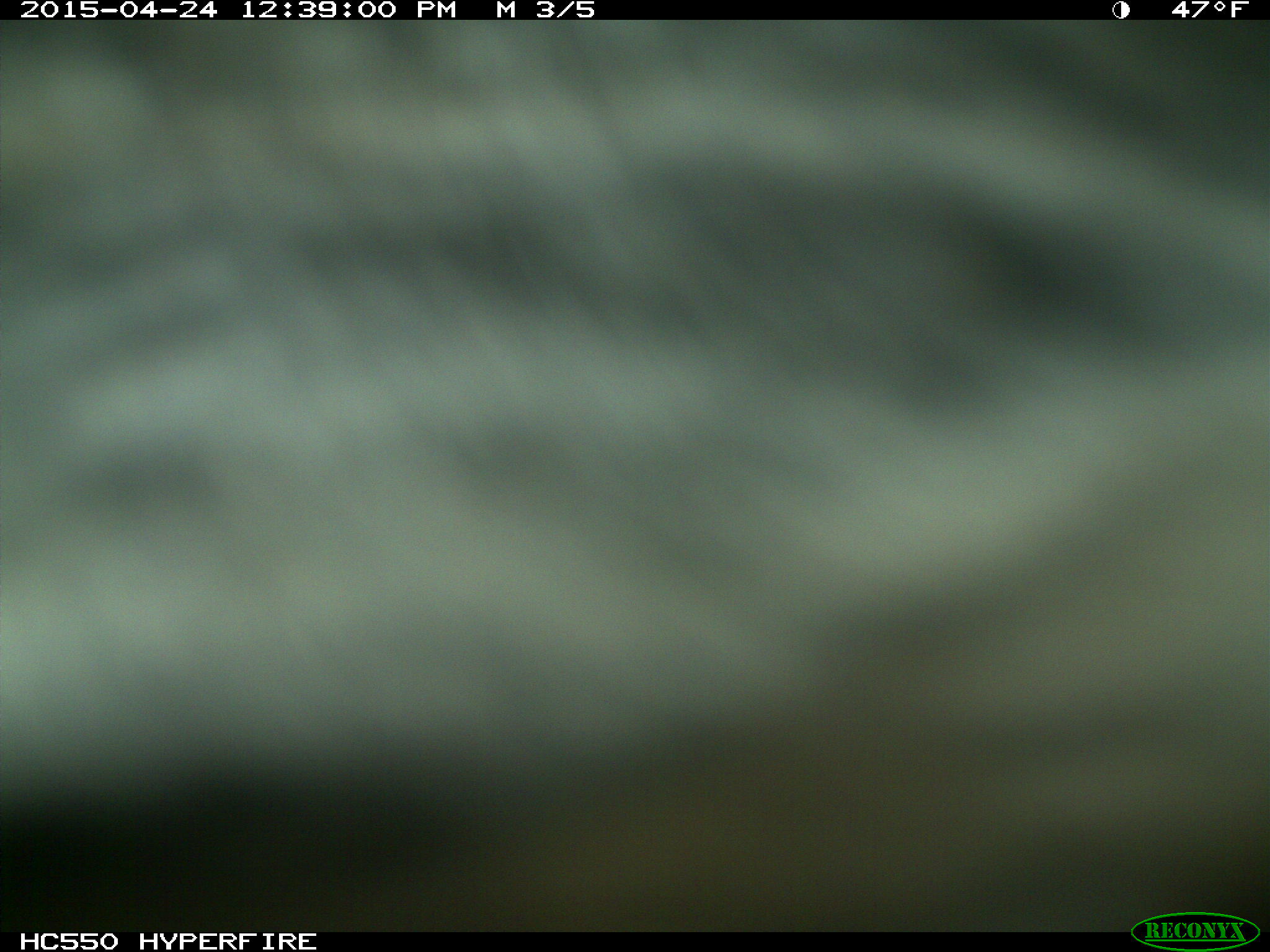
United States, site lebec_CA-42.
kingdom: Animalia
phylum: Chordata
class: Mammalia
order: Artiodactyla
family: Bovidae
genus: Bos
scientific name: Bos taurus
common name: domestic cow